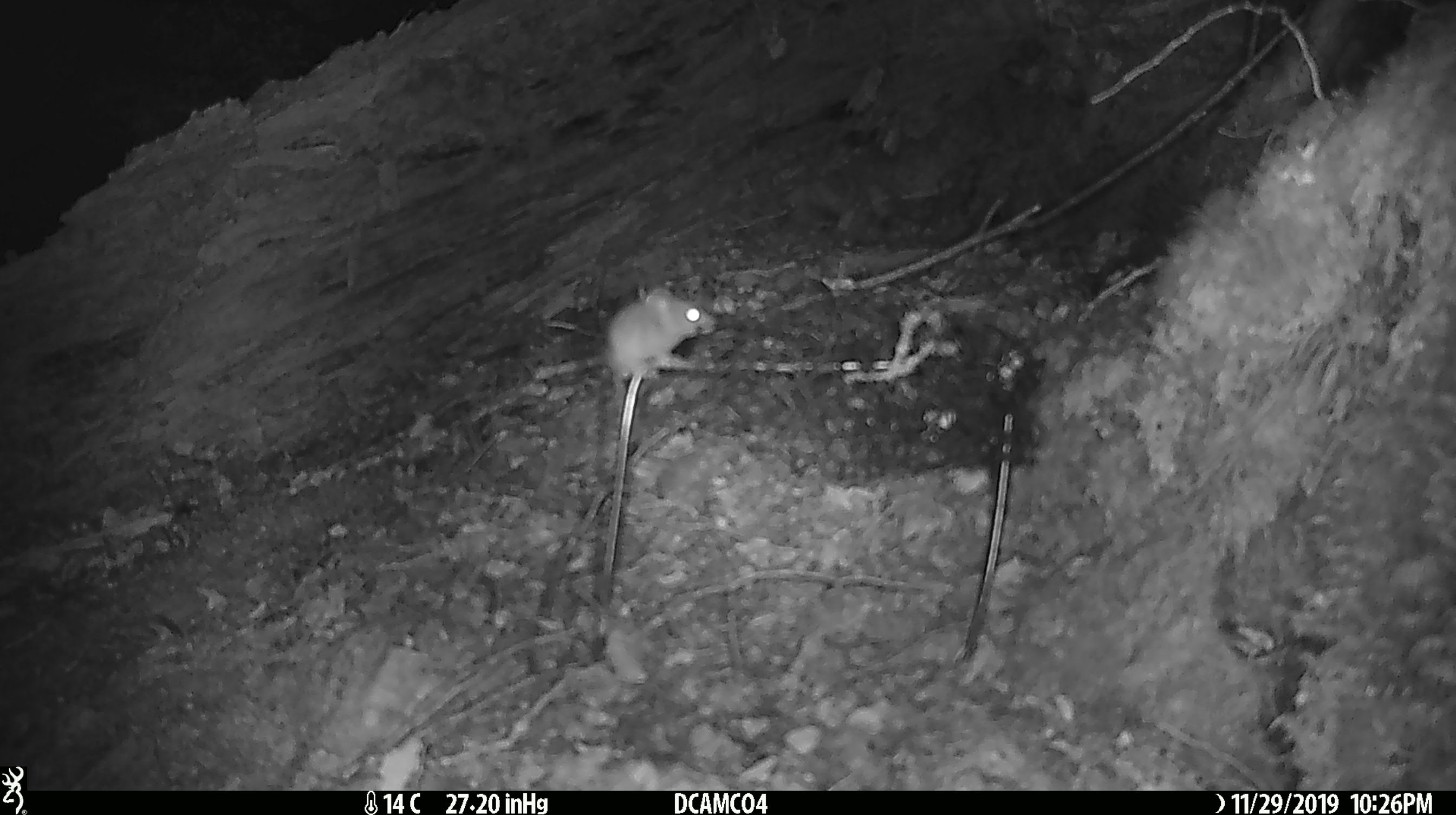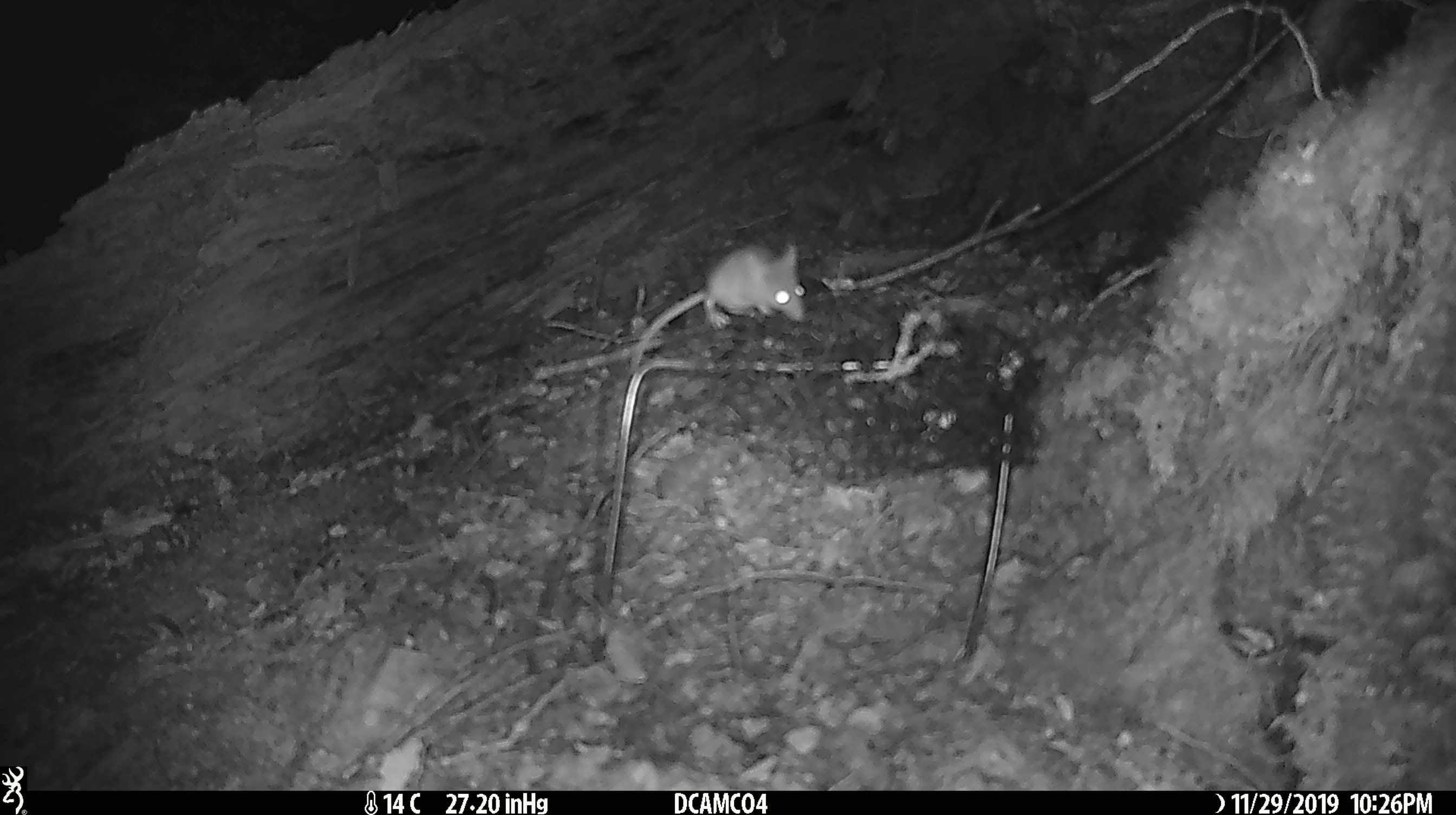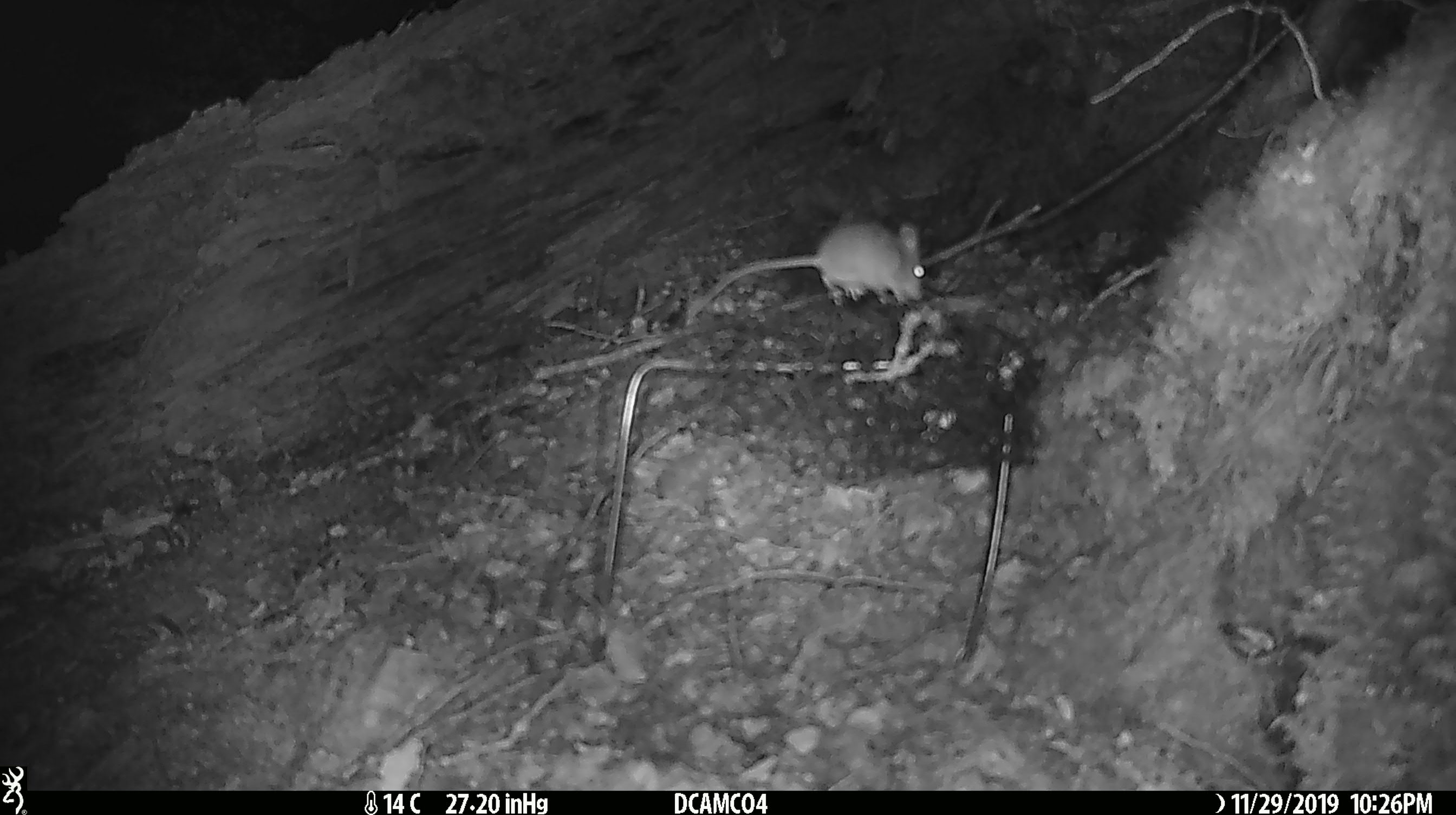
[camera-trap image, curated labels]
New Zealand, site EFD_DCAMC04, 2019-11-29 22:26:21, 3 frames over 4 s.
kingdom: Animalia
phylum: Chordata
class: Mammalia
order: Rodentia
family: Muridae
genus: Mus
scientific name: Mus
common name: mouse